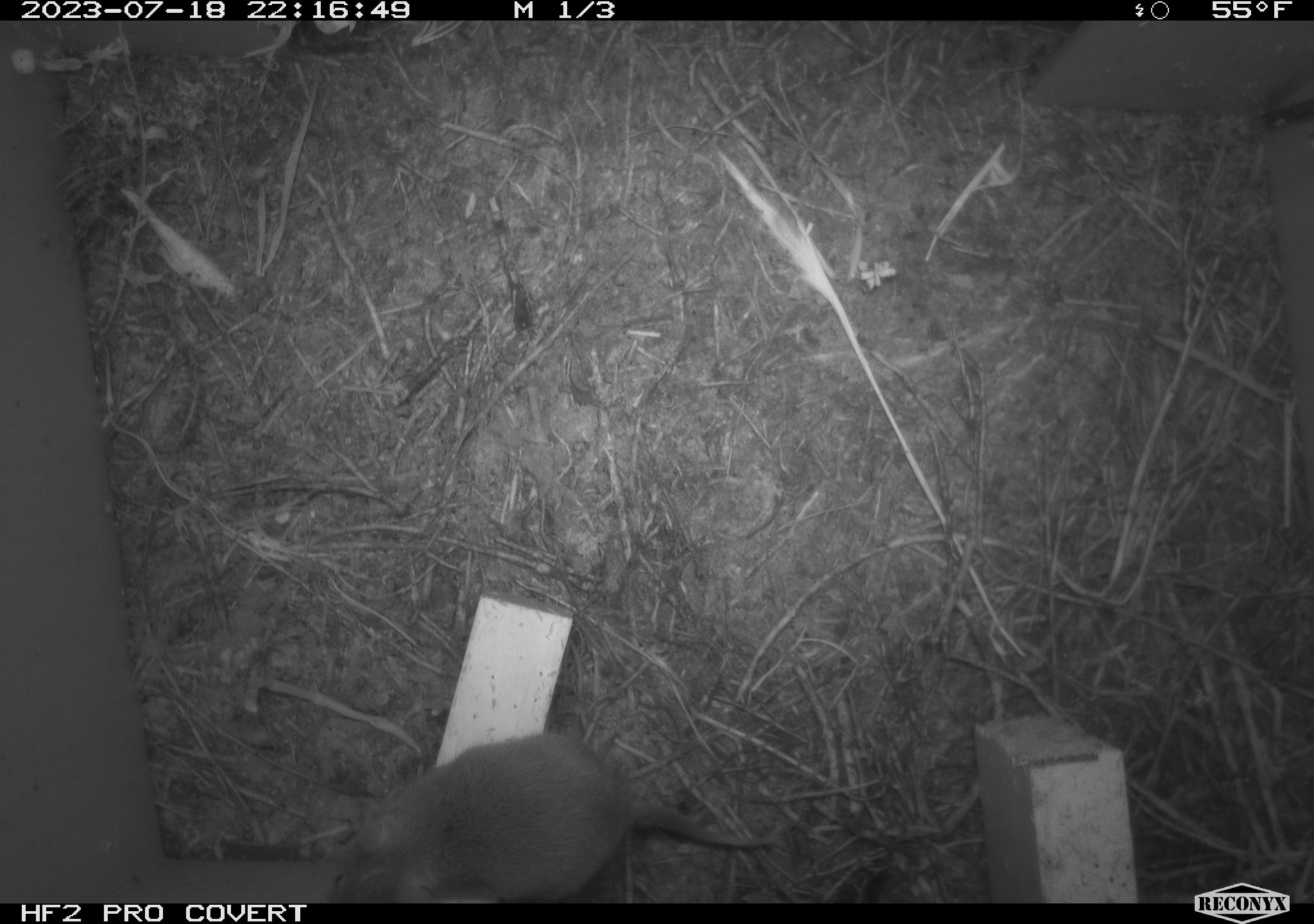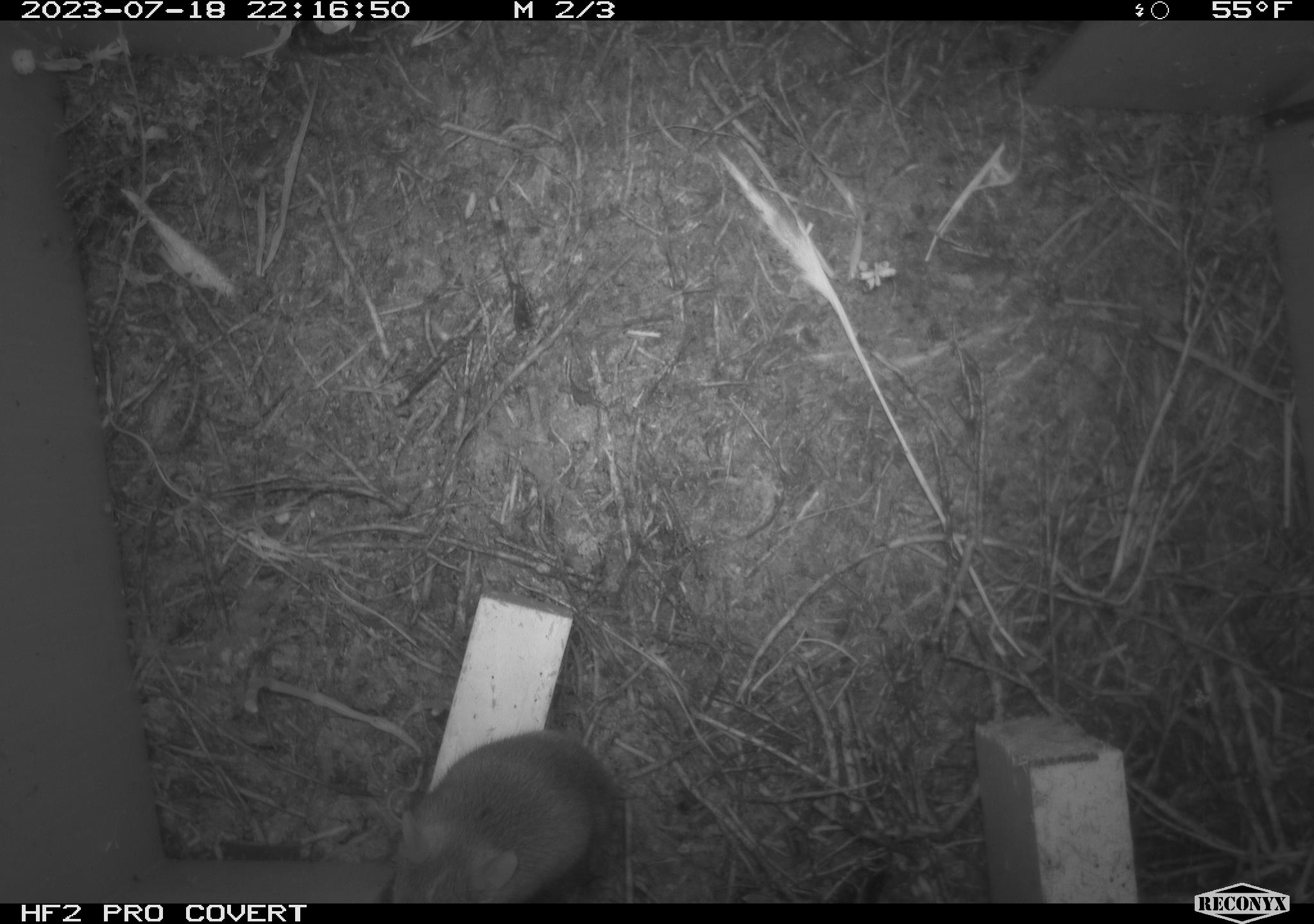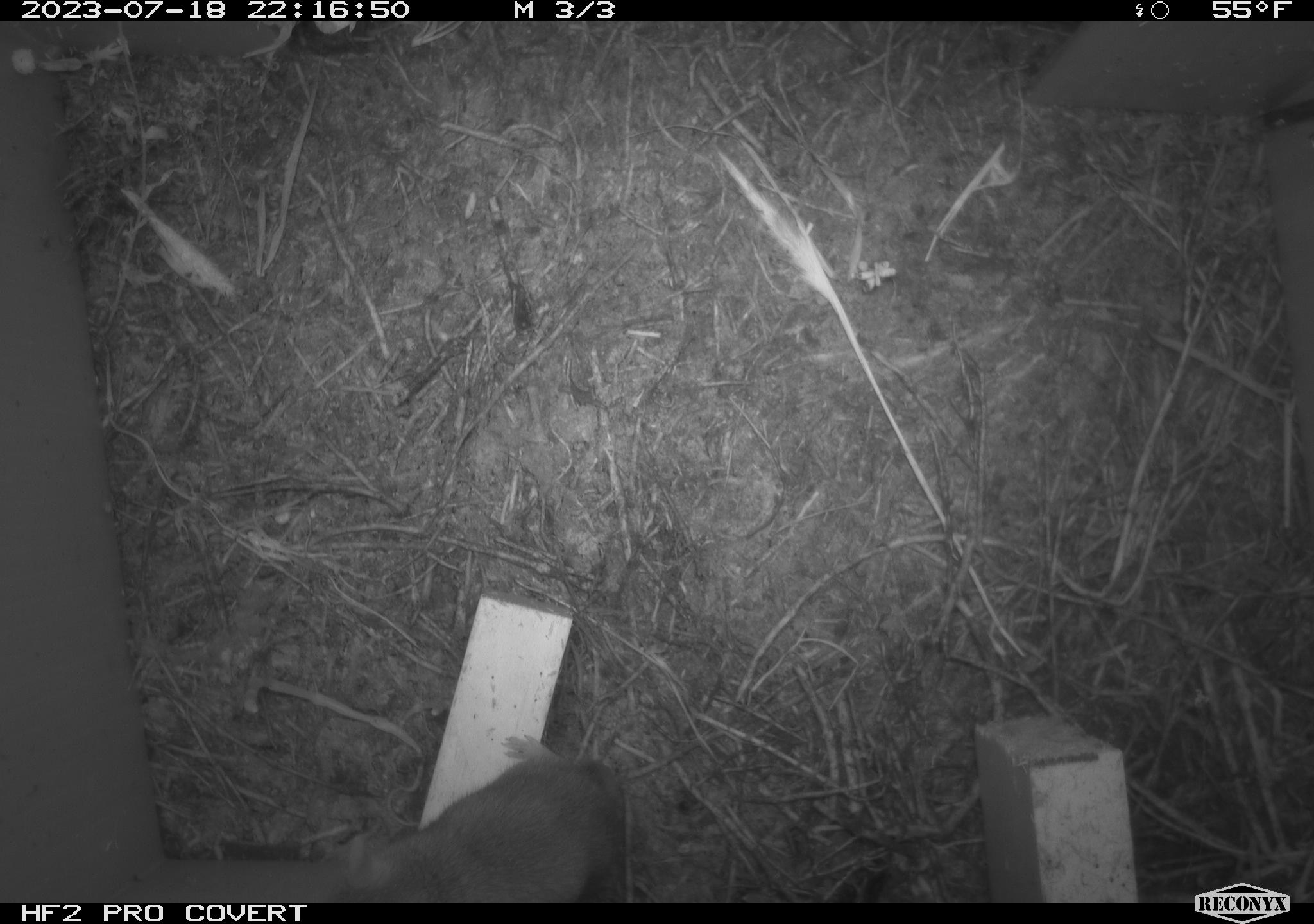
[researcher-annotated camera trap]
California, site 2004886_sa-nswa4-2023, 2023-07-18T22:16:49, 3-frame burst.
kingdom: Animalia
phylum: Chordata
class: Mammalia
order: Rodentia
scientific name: Rodentia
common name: mouse species